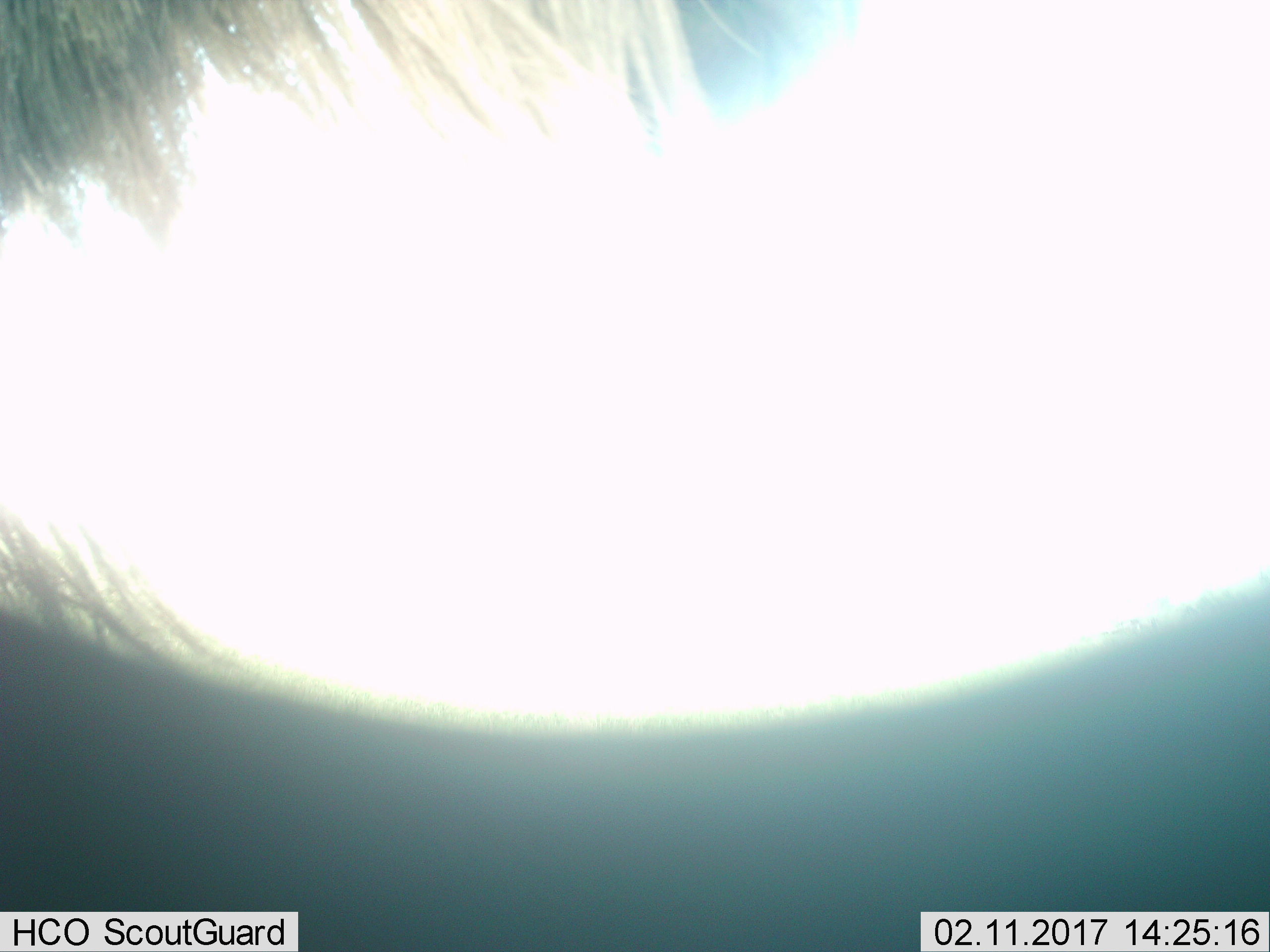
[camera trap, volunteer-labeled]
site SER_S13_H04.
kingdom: Animalia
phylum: Chordata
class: Mammalia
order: Artiodactyla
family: Bovidae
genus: Connochaetes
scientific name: Connochaetes taurinus taurinus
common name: blue wildebeest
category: wildebeestblue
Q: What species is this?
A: Wildebeestblue (blue wildebeest) (Connochaetes taurinus taurinus).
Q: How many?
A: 1.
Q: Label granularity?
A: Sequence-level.